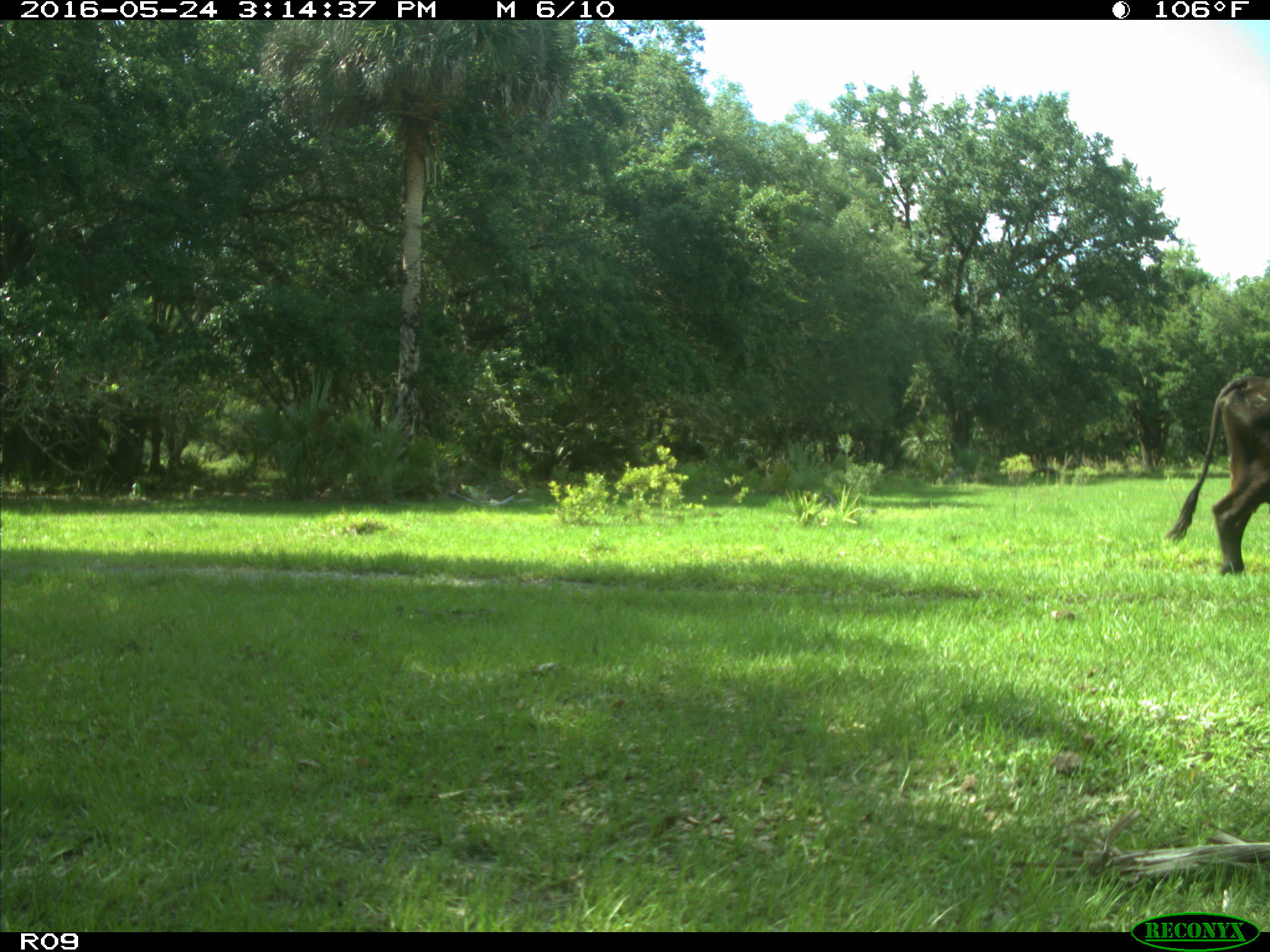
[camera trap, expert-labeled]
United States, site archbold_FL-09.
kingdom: Animalia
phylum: Chordata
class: Mammalia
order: Artiodactyla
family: Bovidae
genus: Bos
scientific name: Bos taurus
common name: domestic cow